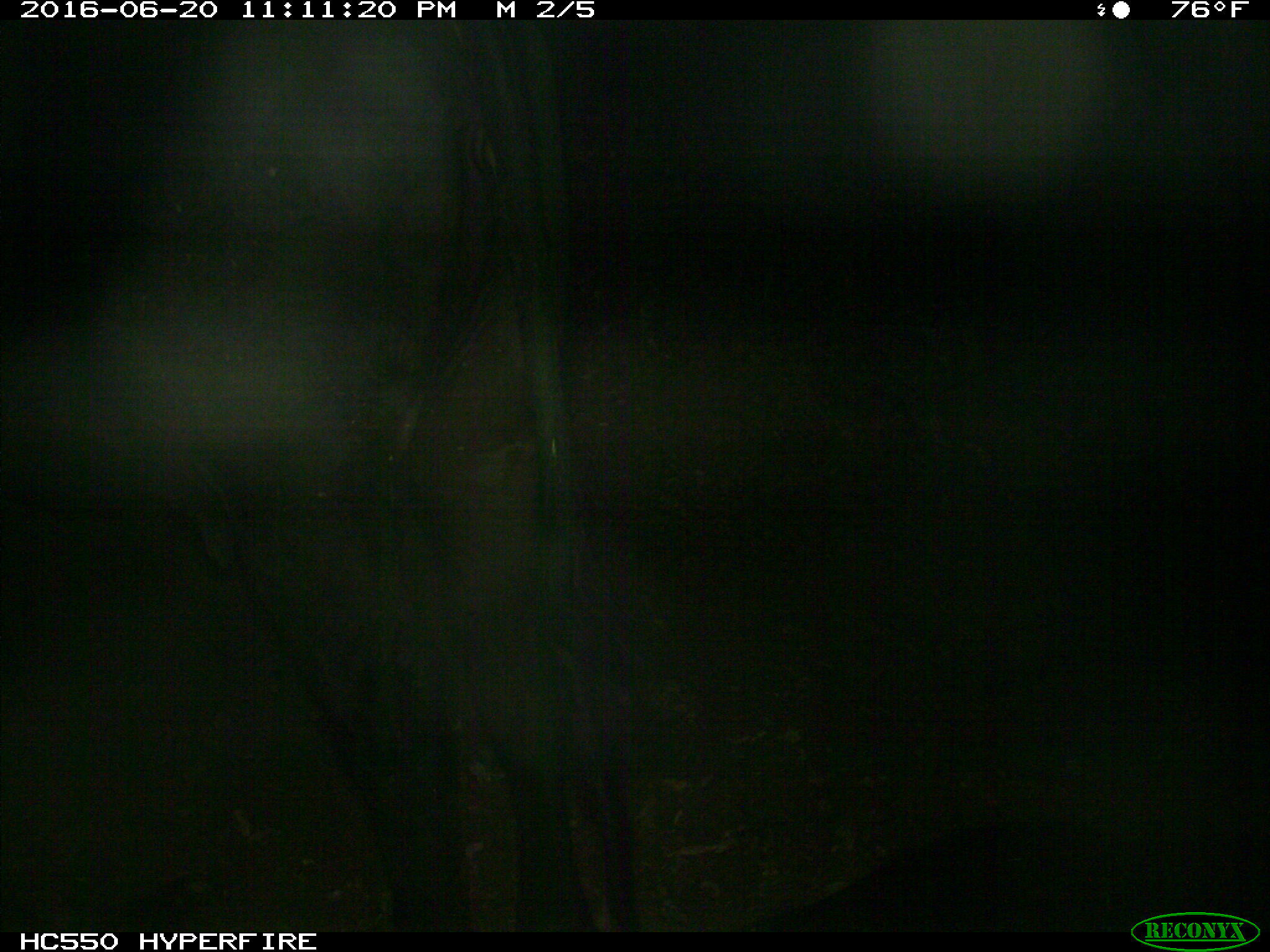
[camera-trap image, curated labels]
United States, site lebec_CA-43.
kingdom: Animalia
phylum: Chordata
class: Mammalia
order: Artiodactyla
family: Bovidae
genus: Bos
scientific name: Bos taurus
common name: domestic cow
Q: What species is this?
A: Bos taurus (domestic cow).